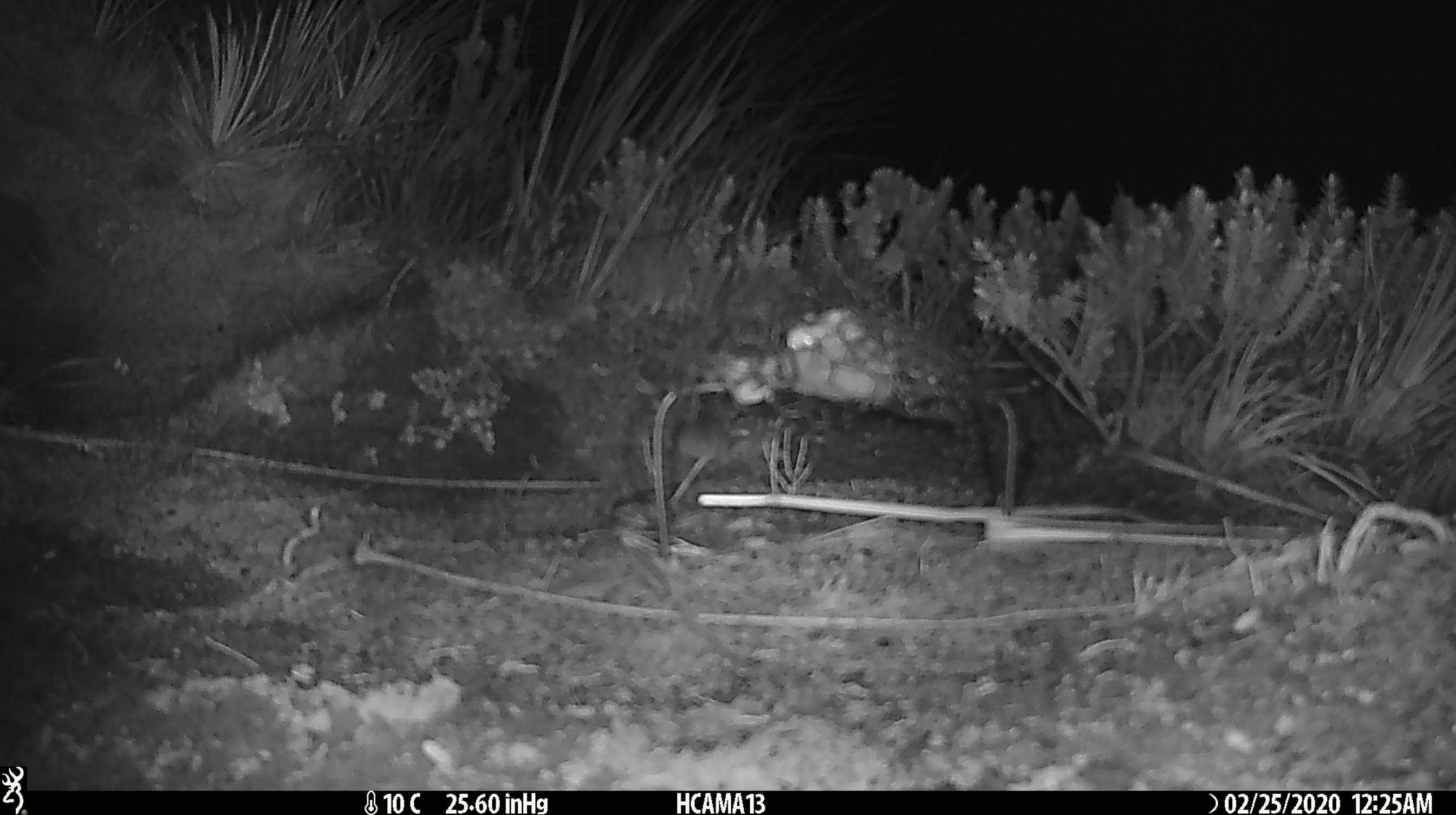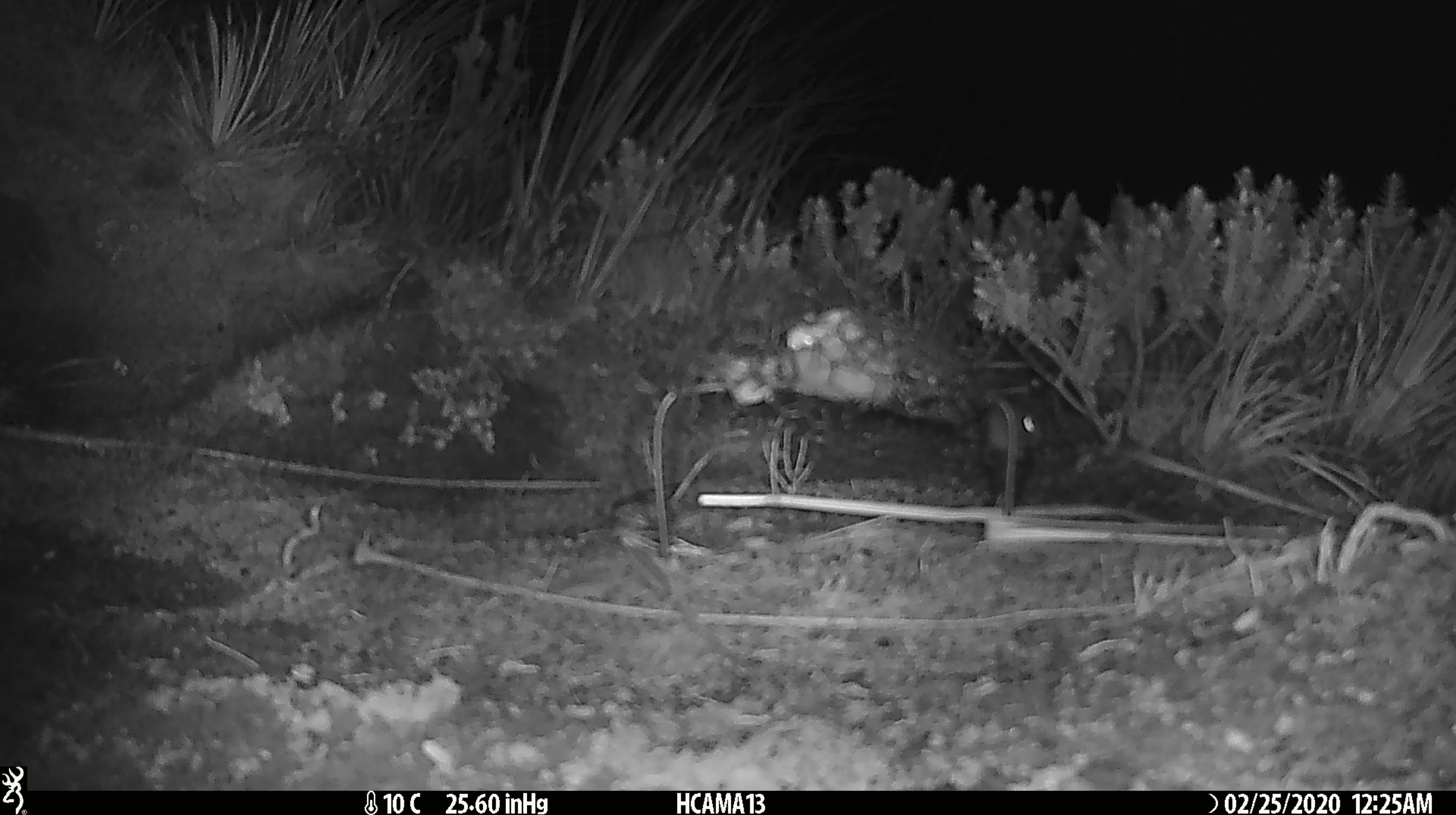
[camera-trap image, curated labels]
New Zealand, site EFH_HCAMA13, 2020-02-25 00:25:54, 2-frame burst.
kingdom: Animalia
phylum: Chordata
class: Mammalia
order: Rodentia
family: Muridae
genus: Mus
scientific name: Mus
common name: mouse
Mouse (Mus).